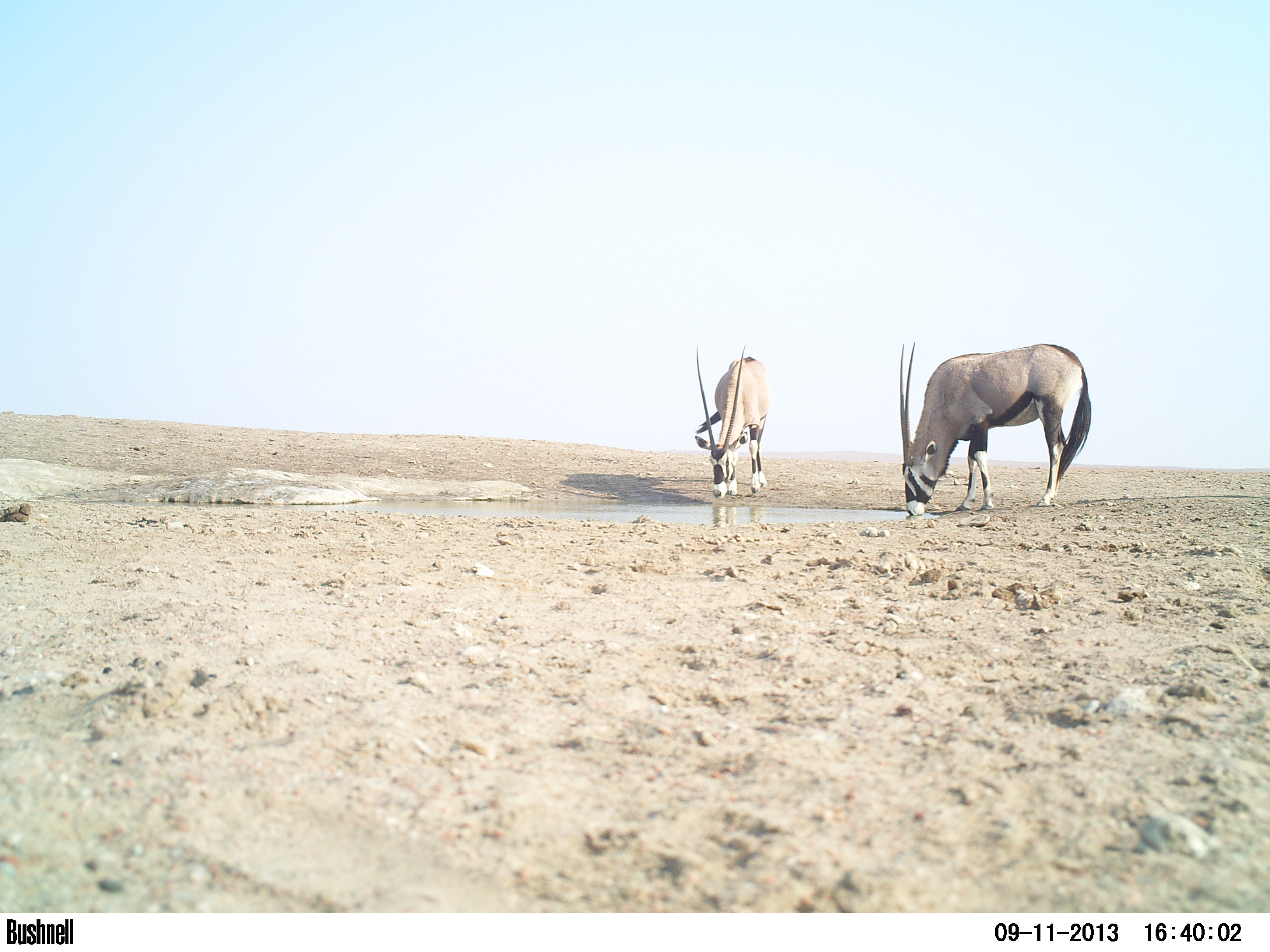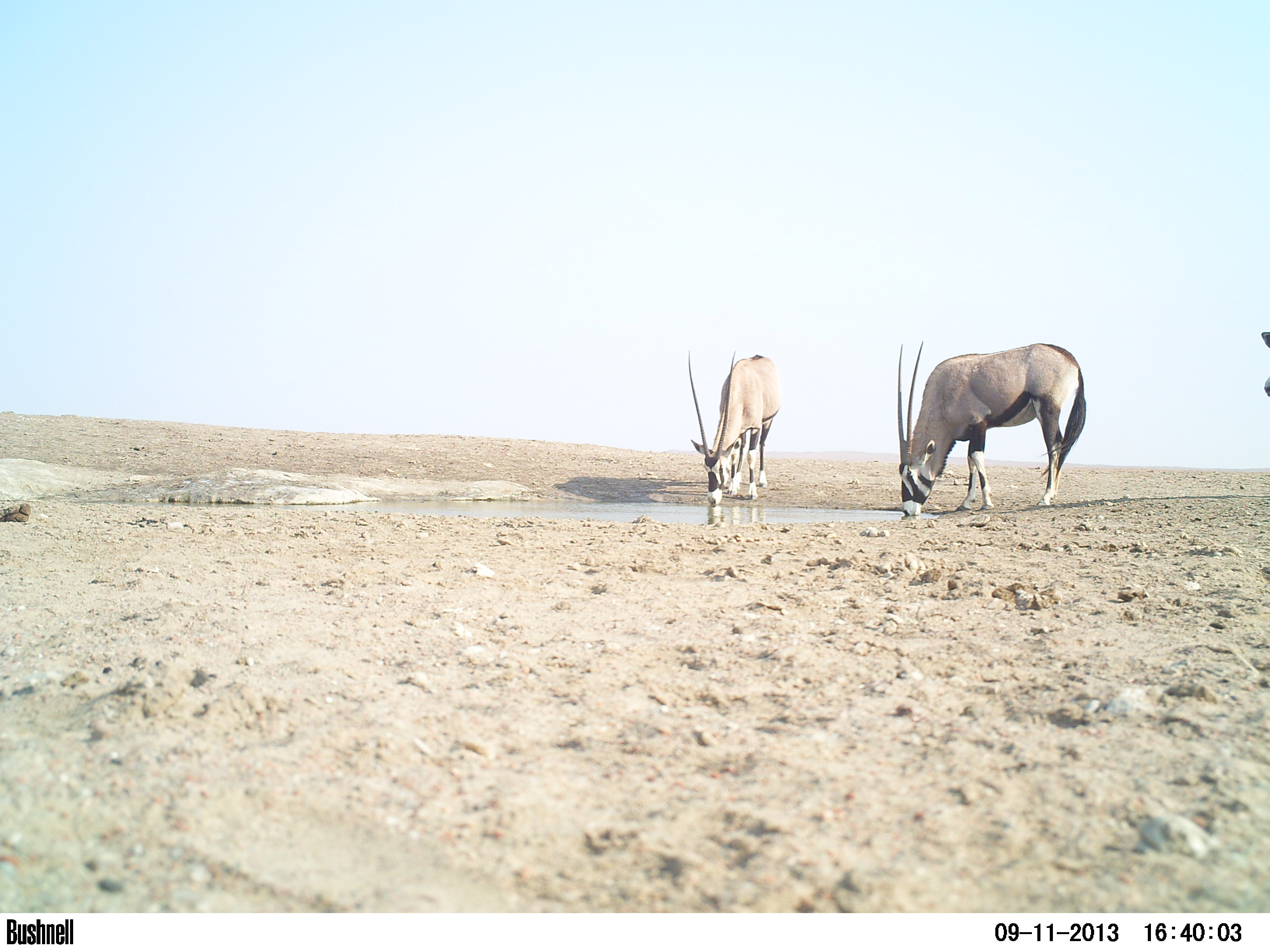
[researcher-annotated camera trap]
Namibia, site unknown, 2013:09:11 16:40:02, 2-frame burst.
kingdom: Animalia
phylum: Chordata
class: Mammalia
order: Artiodactyla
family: Bovidae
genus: Oryx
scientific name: Oryx gazella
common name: gemsbok